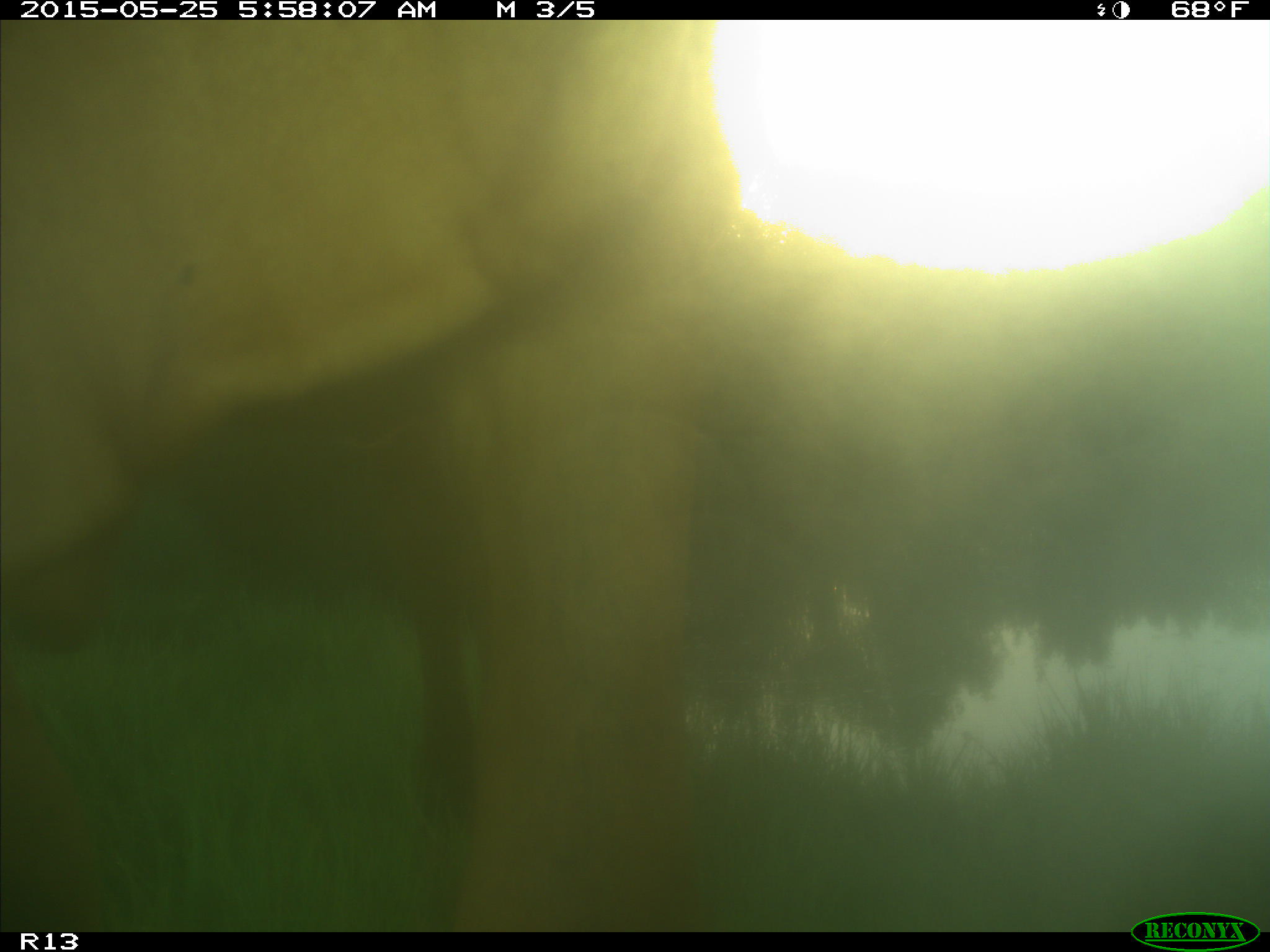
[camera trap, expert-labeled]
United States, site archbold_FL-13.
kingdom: Animalia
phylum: Chordata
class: Mammalia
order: Artiodactyla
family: Bovidae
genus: Bos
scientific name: Bos taurus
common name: domestic cow